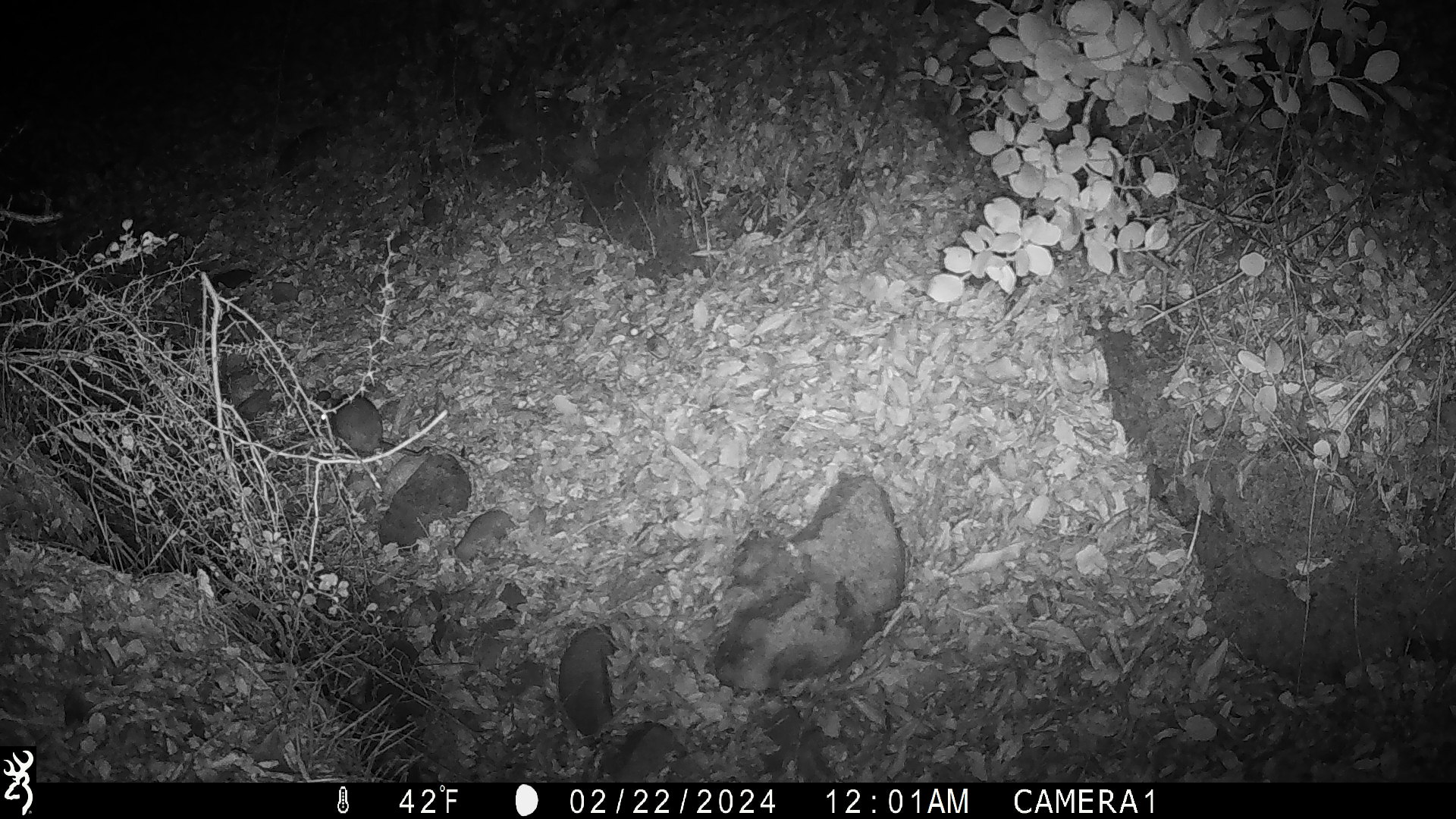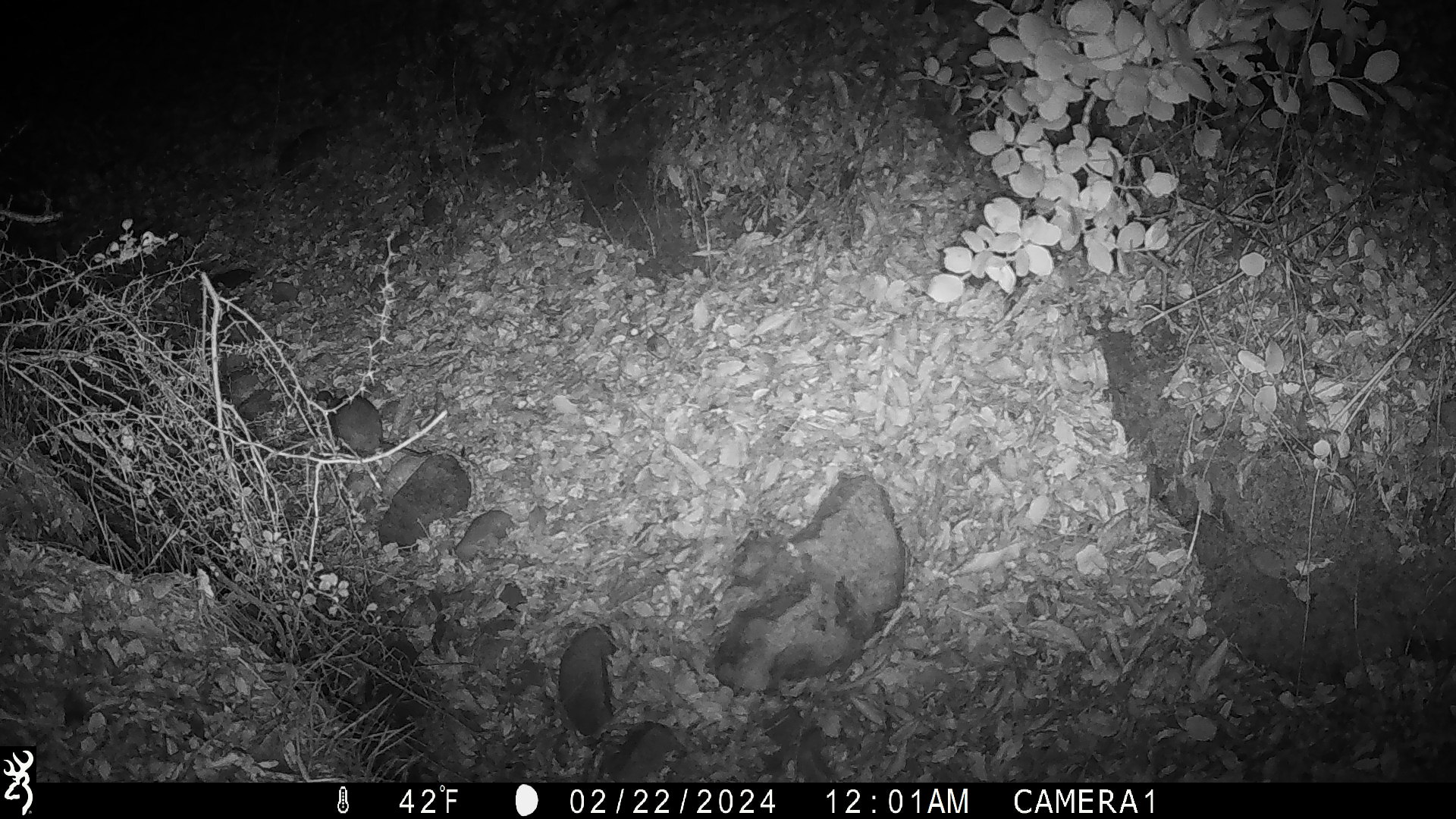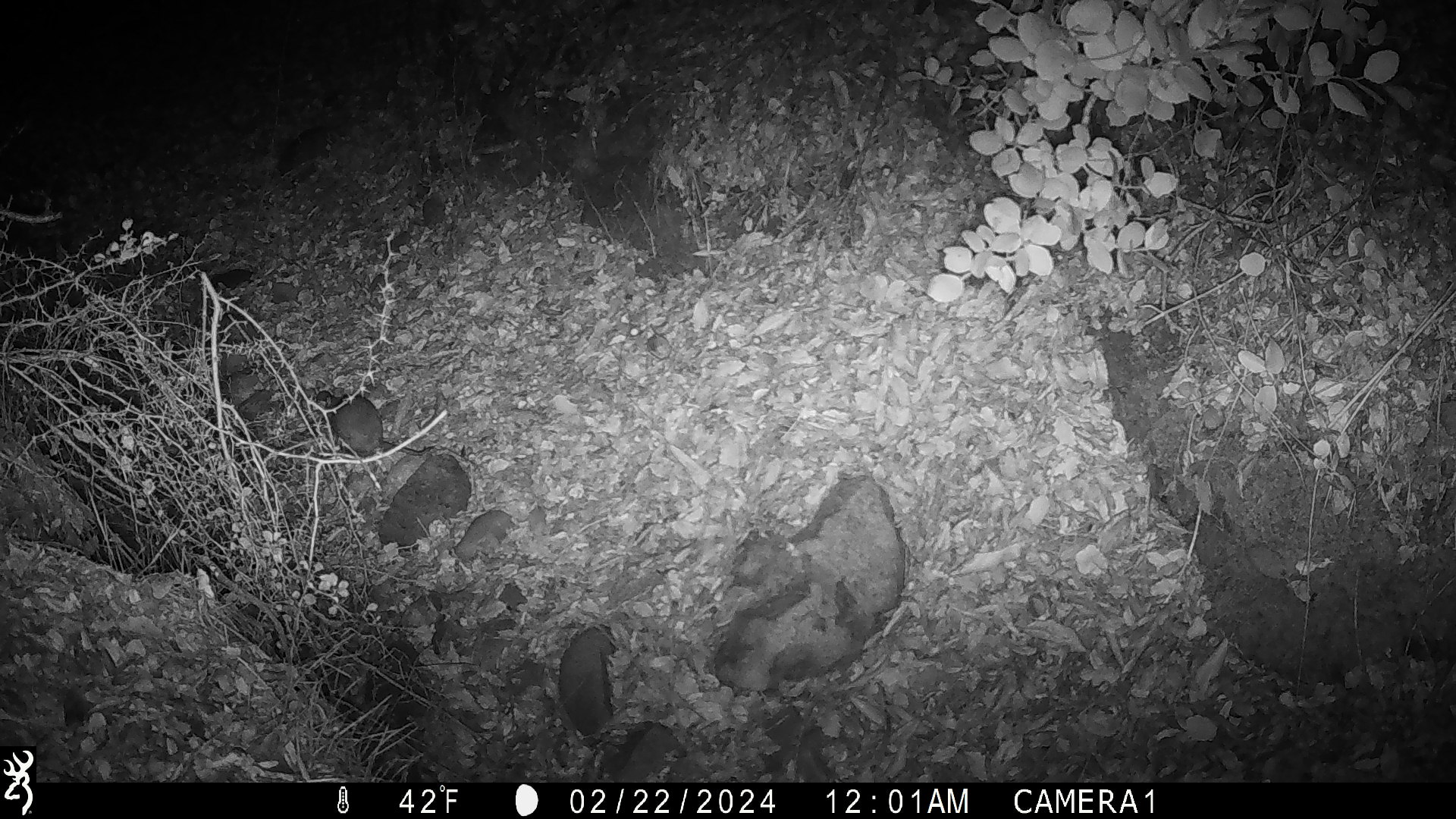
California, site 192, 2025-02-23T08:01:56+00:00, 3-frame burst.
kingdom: Animalia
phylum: Chordata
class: Mammalia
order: Rodentia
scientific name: Rodentia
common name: mouse or rat